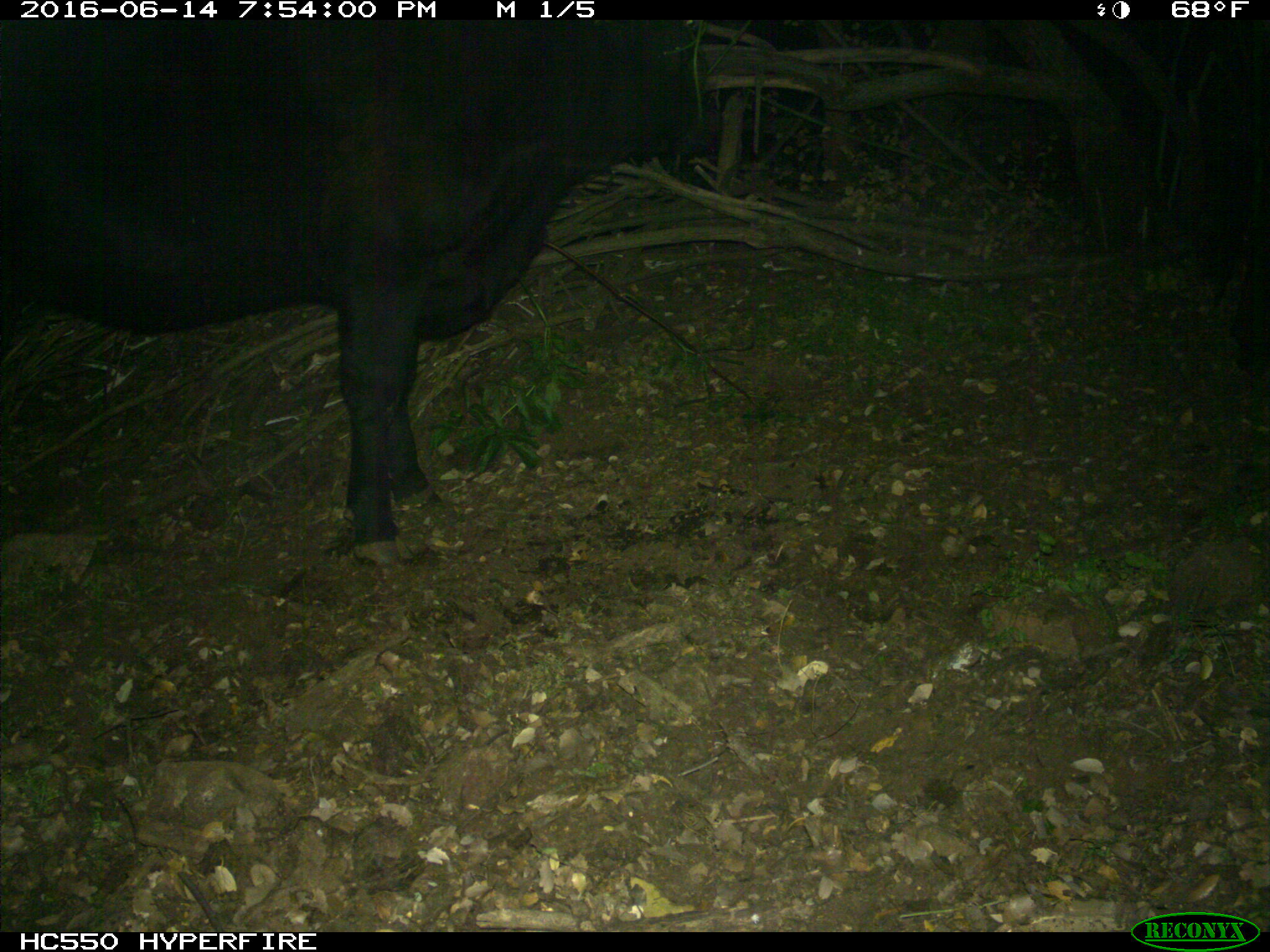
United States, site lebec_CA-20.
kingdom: Animalia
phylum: Chordata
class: Mammalia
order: Artiodactyla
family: Bovidae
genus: Bos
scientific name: Bos taurus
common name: domestic cow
Bos taurus (domestic cow).